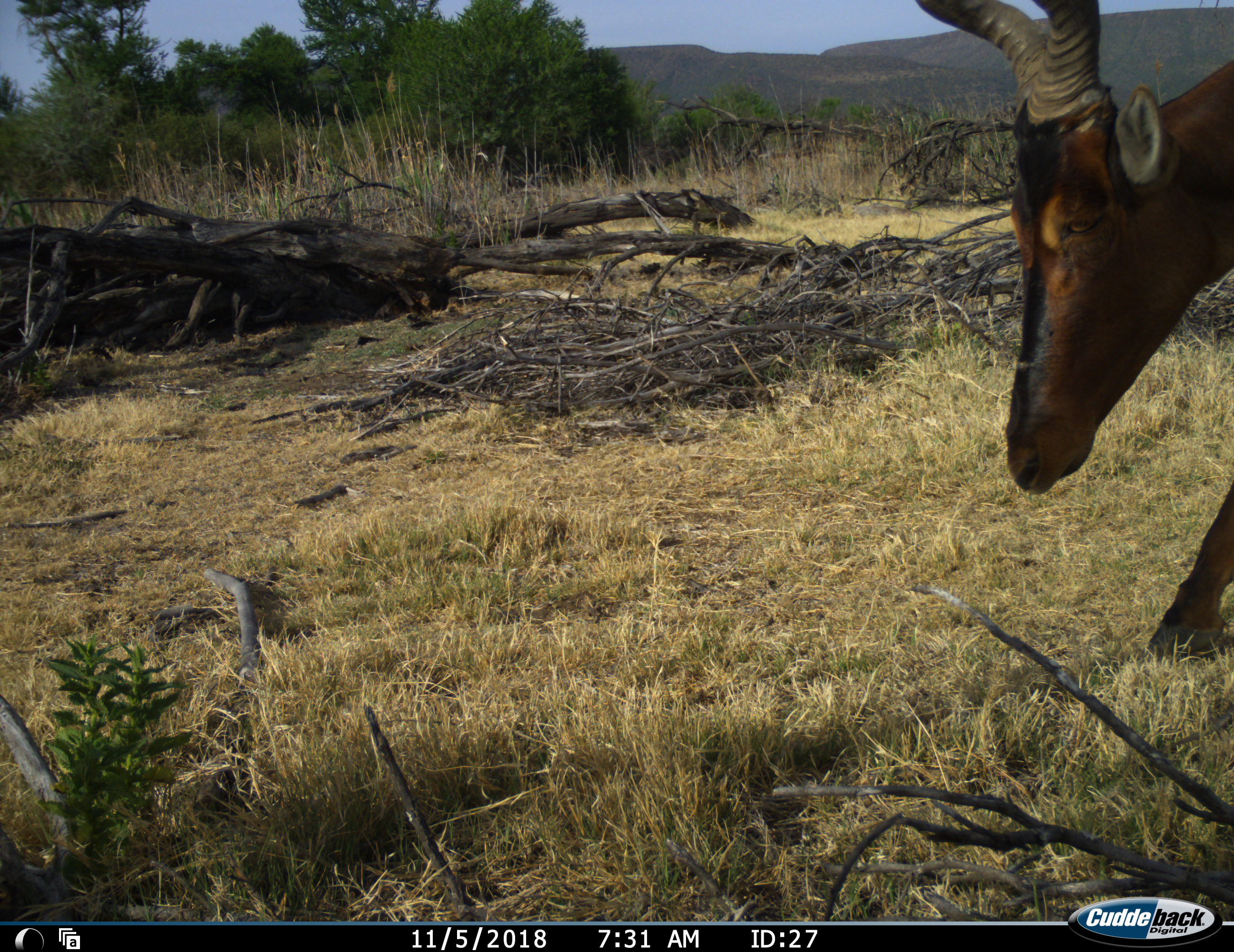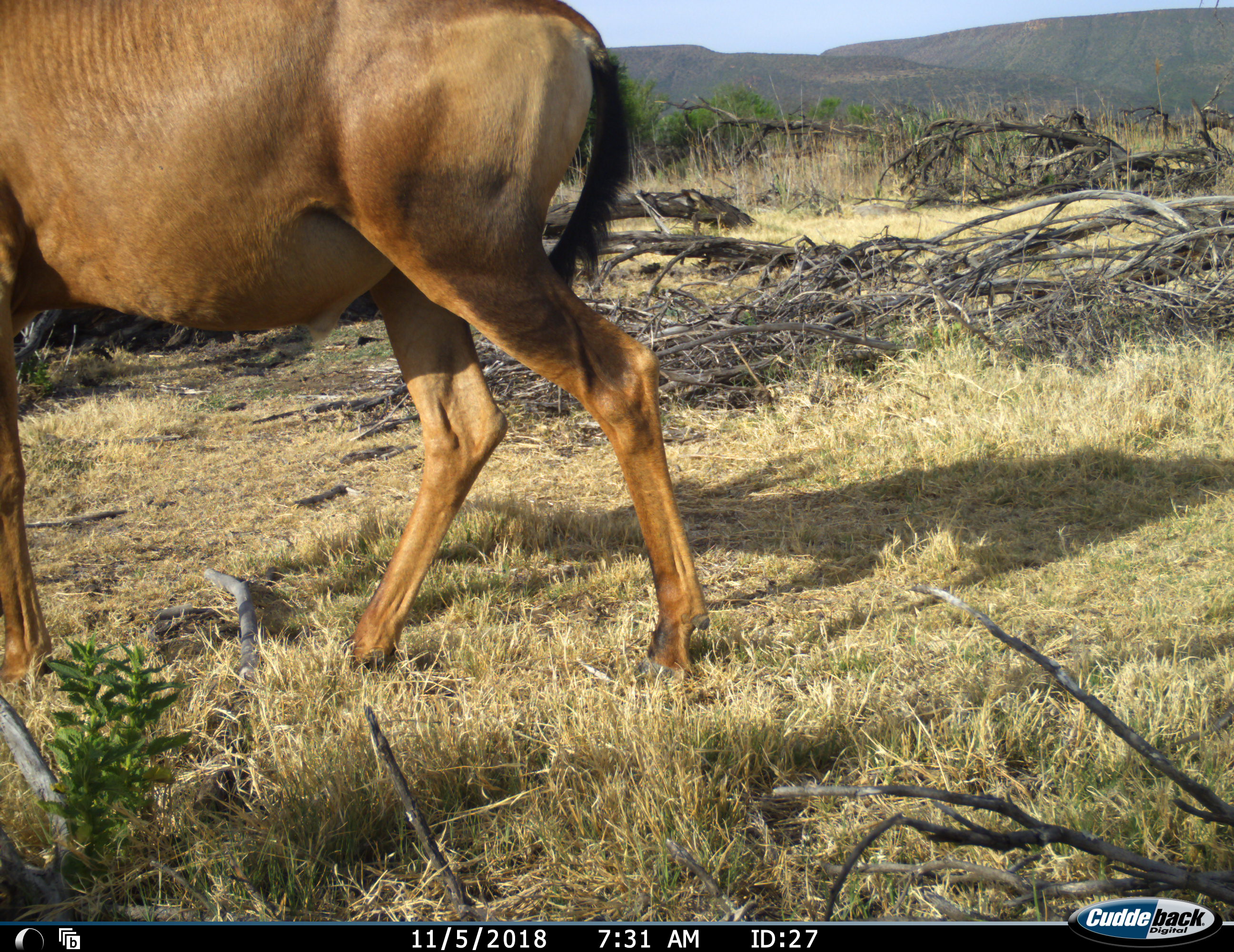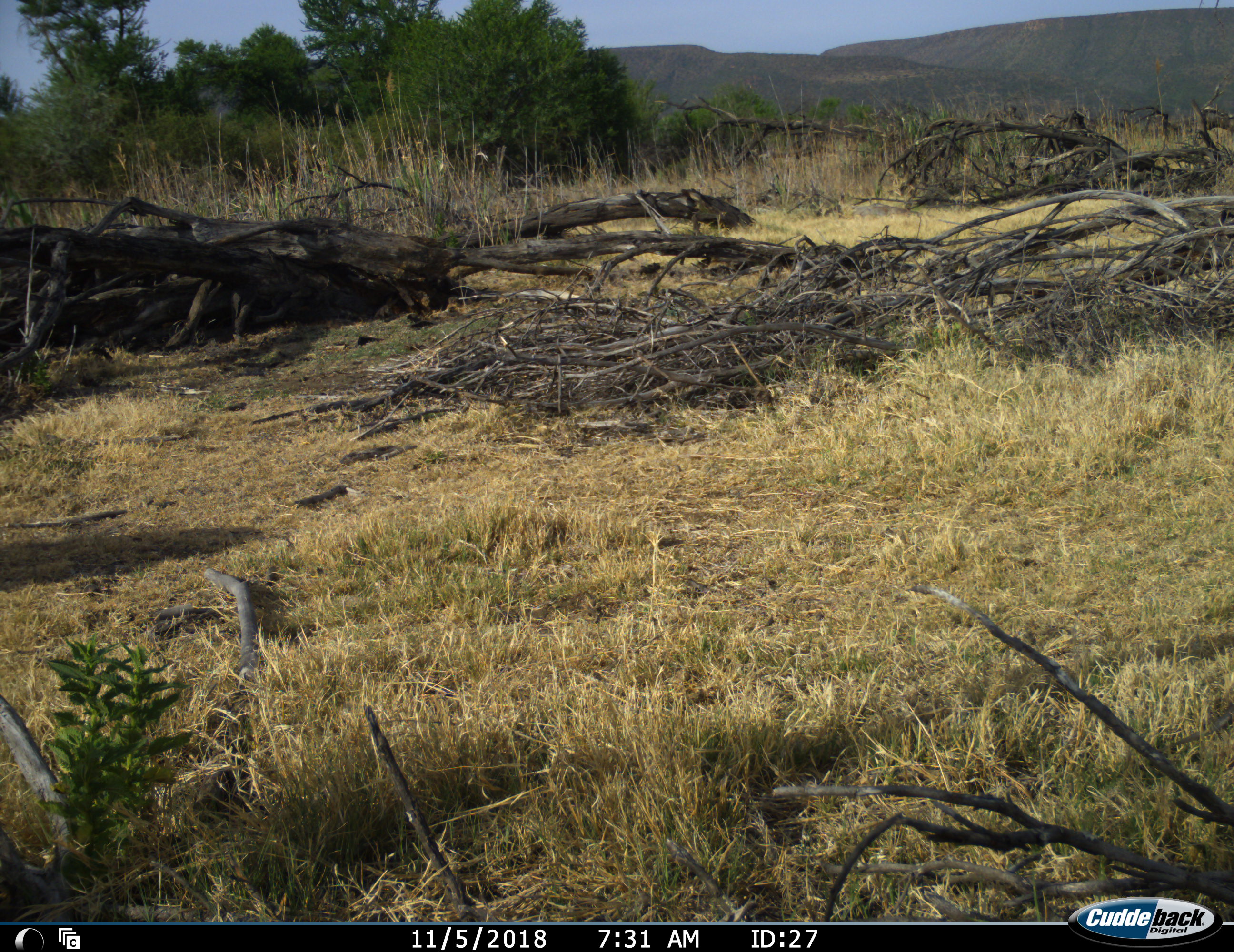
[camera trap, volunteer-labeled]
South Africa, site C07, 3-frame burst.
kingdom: Animalia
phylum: Chordata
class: Mammalia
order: Artiodactyla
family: Bovidae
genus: Alcelaphus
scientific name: Alcelaphus buselaphus caama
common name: red hartebeest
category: hartebeestred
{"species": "hartebeestred (red hartebeest) (Alcelaphus buselaphus caama)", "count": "1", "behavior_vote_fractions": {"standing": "0%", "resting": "0%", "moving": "100%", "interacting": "0%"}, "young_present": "0%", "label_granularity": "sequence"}